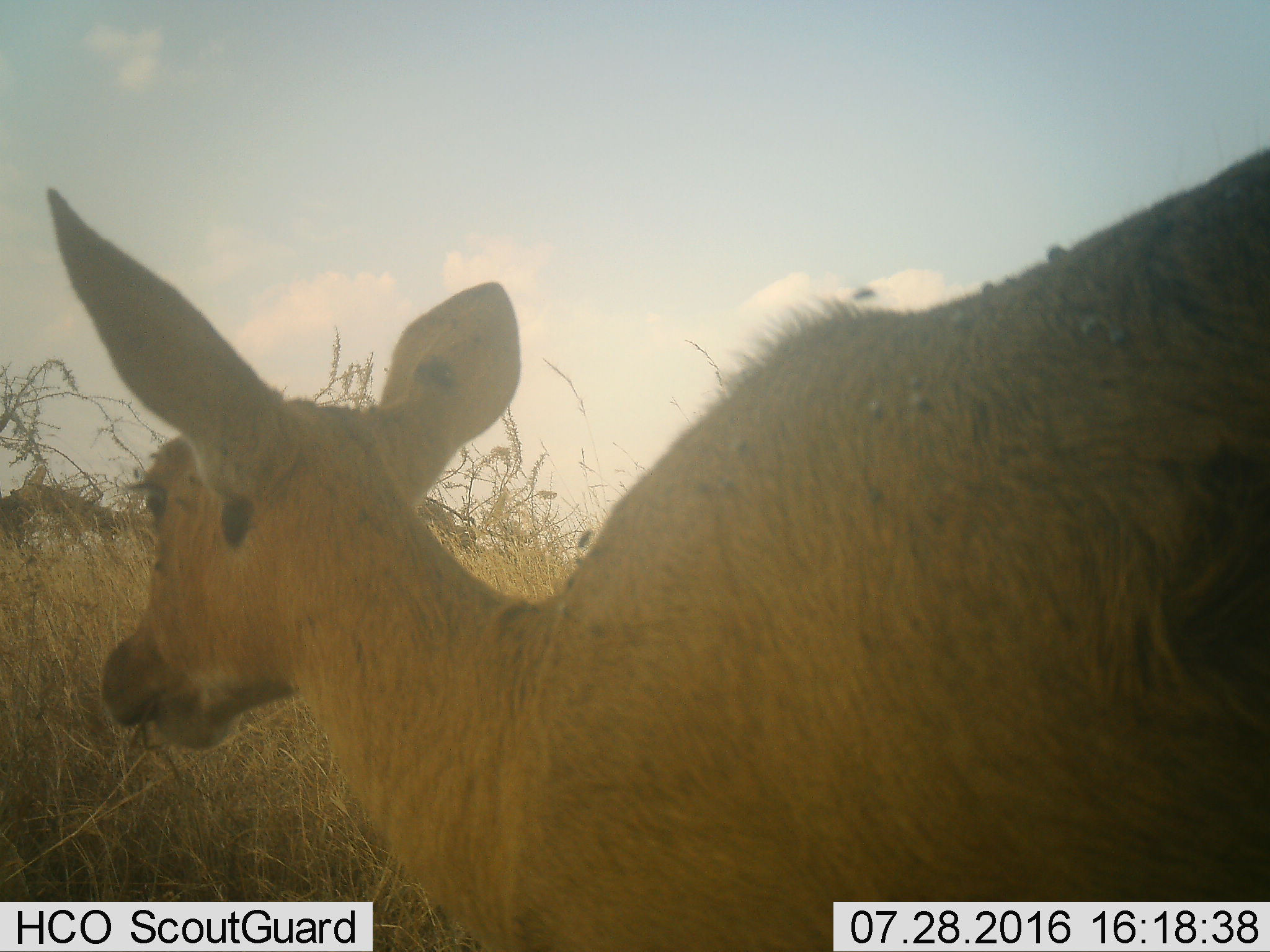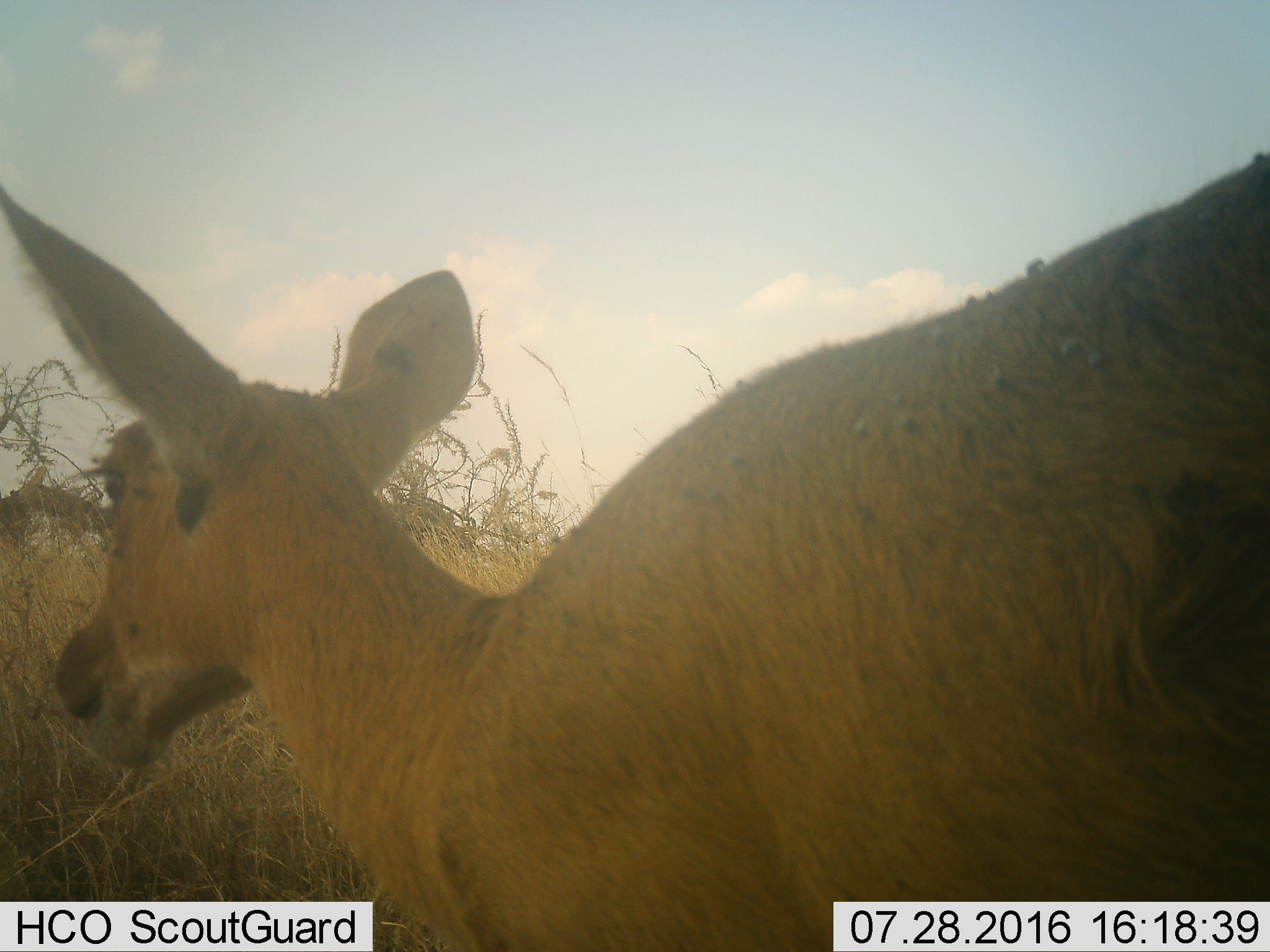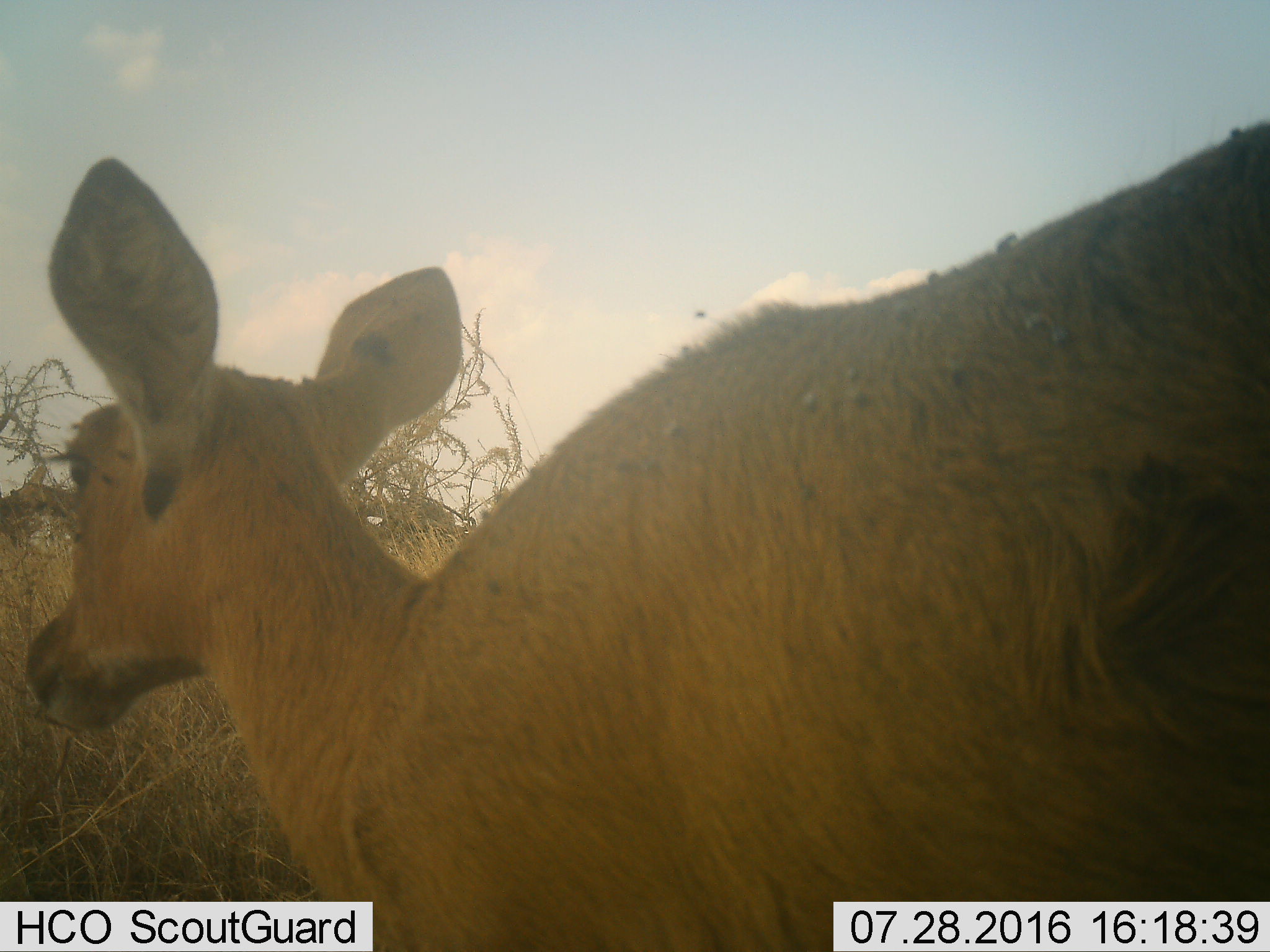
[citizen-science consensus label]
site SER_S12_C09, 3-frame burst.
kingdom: Animalia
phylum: Chordata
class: Mammalia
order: Artiodactyla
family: Bovidae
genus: Redunca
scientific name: Redunca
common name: reedbuck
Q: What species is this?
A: Reedbuck (Redunca).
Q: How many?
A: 1.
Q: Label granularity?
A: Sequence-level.